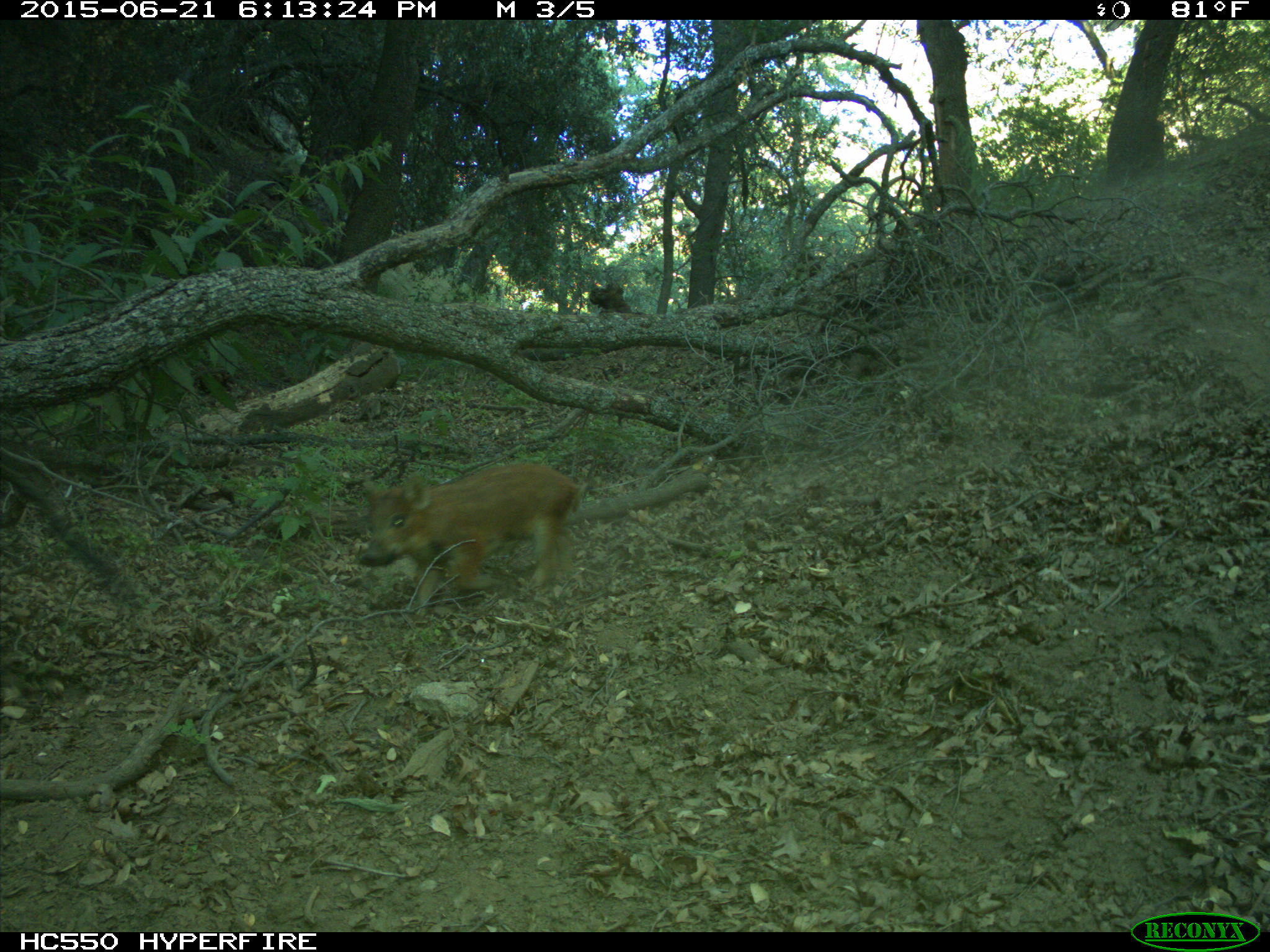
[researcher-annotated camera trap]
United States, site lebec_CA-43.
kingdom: Animalia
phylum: Chordata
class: Mammalia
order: Artiodactyla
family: Suidae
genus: Sus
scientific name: Sus scrofa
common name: wild boar